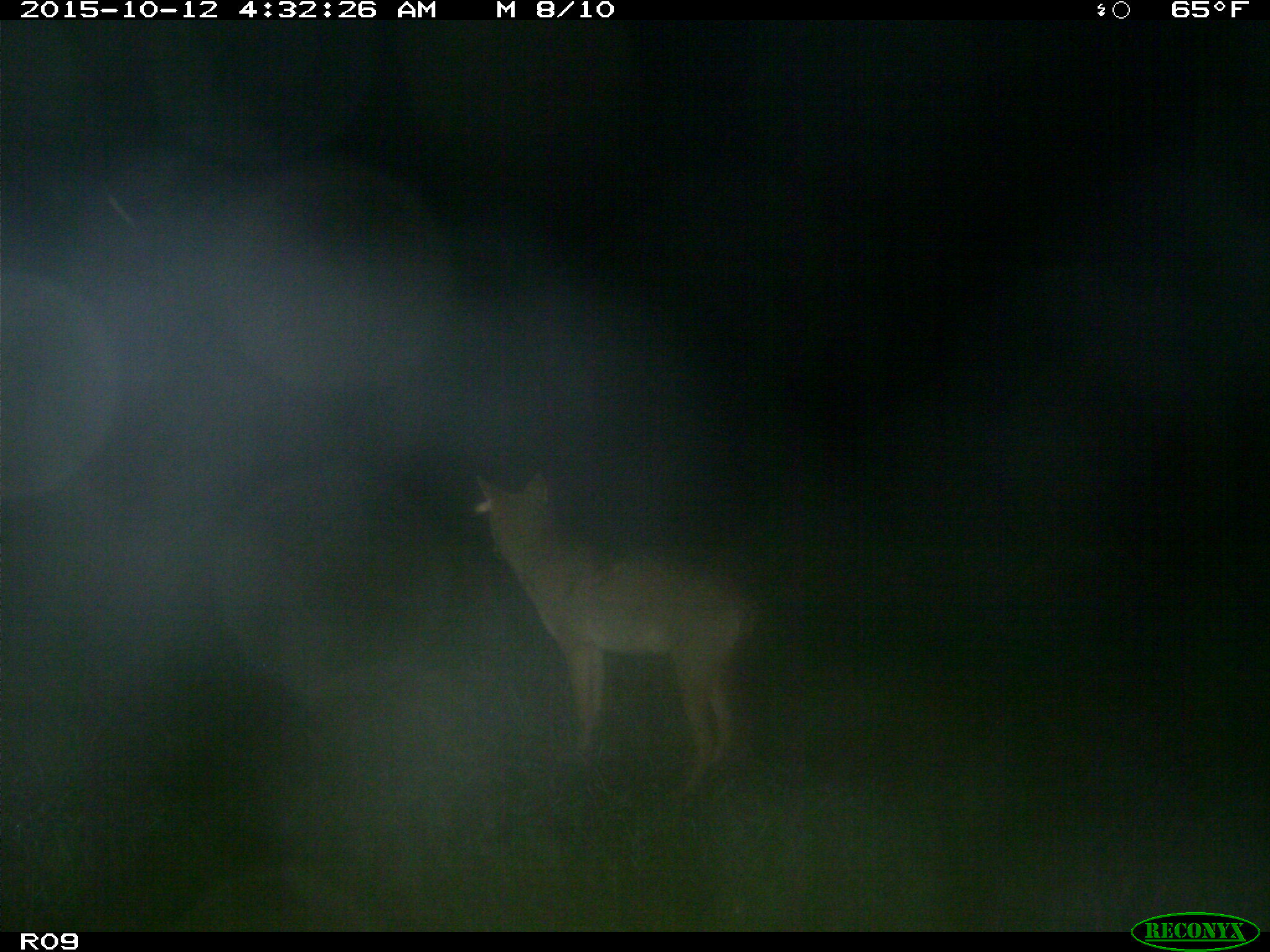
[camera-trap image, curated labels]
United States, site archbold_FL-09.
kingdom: Animalia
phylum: Chordata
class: Mammalia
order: Carnivora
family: Canidae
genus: Canis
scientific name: Canis latrans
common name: coyote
Canis latrans (coyote).